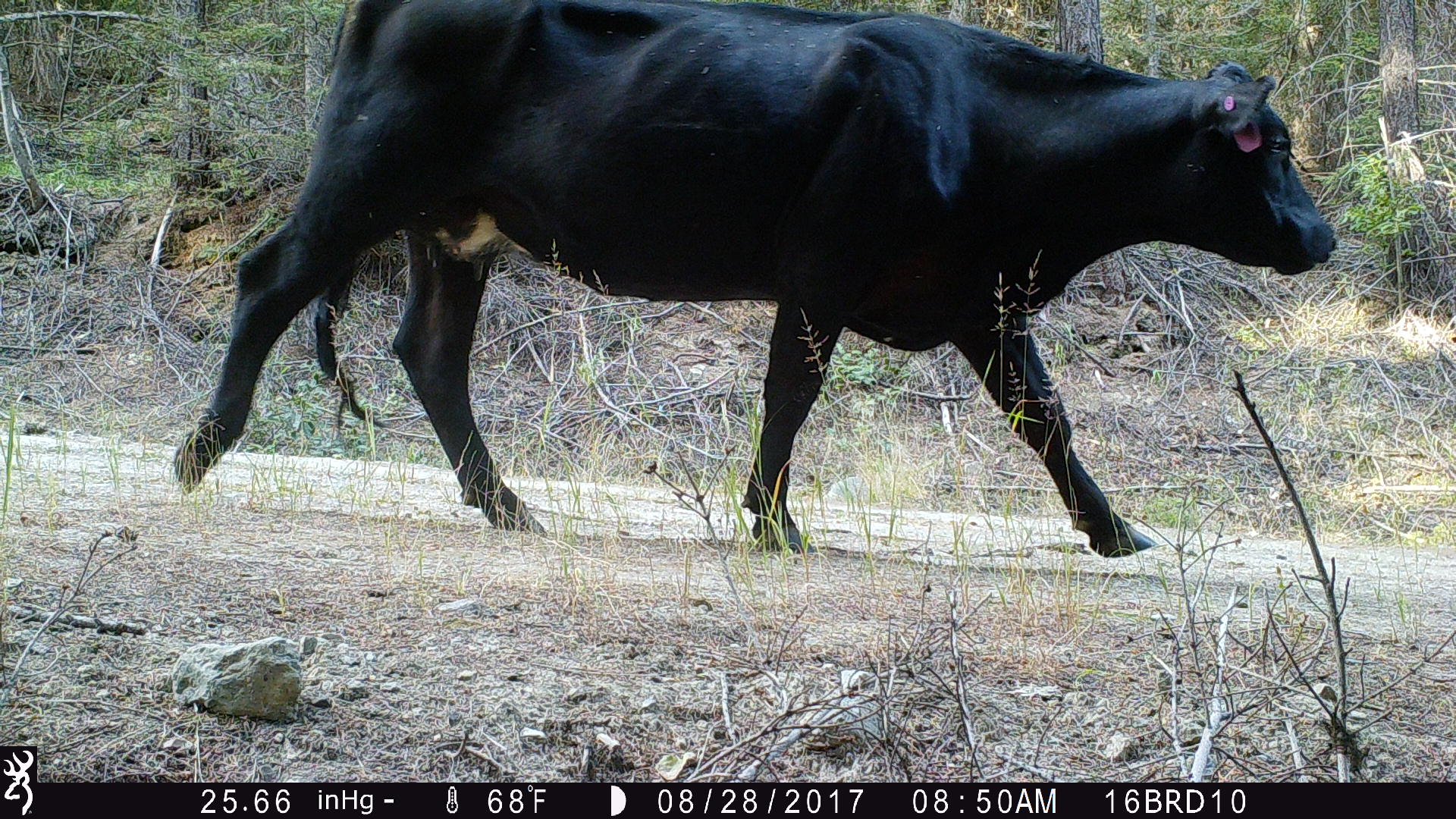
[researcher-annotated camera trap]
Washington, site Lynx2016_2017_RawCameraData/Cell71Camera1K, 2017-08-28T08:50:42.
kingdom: Animalia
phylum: Chordata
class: Mammalia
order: Artiodactyla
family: Bovidae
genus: Bos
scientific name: Bos taurus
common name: domestic cattle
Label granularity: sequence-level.